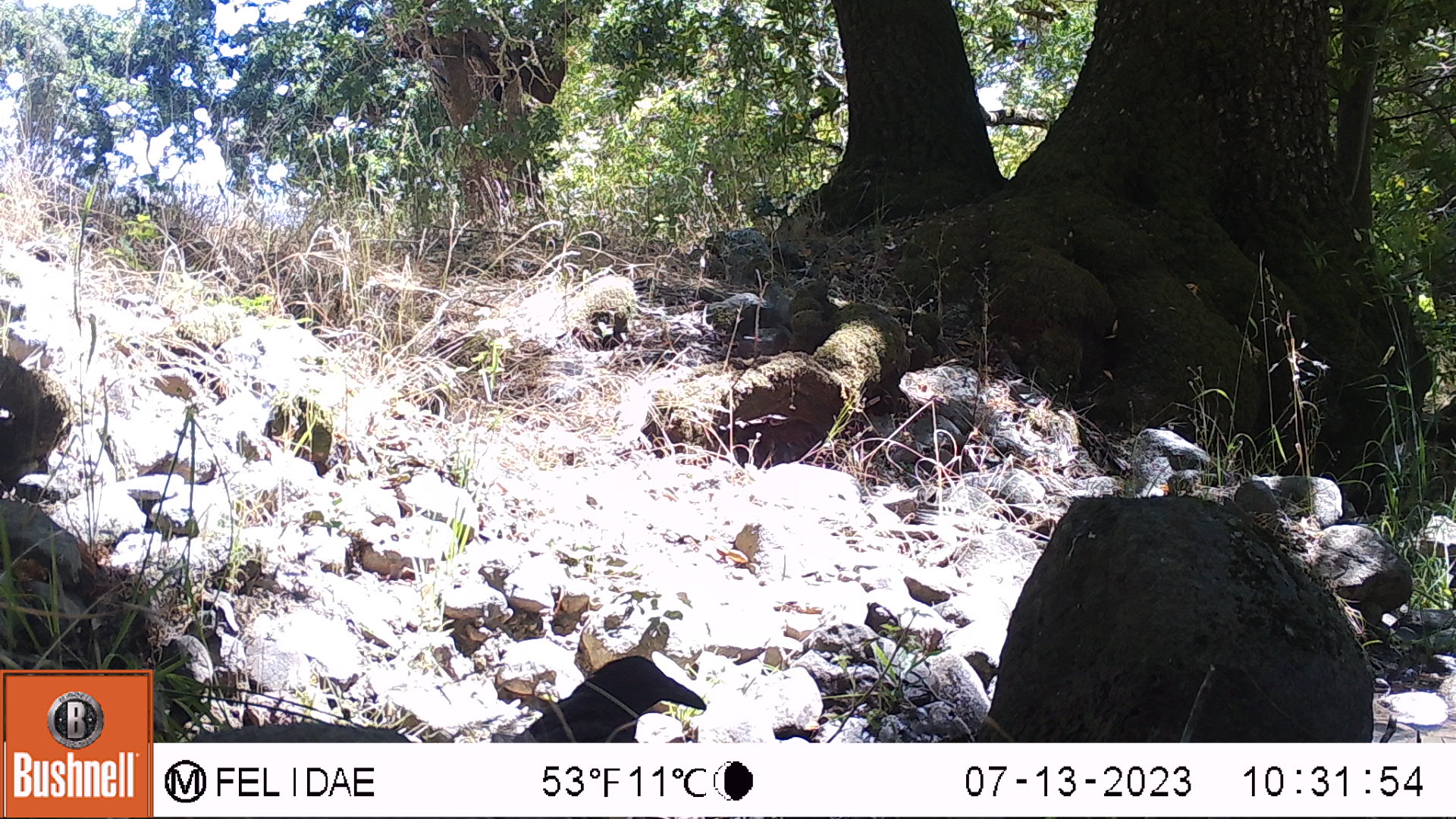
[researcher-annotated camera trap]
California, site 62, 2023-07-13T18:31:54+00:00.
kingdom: Animalia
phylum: Chordata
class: Aves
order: Passeriformes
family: Corvidae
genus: Corvus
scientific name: Corvus brachyrhynchos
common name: american crow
American crow (Corvus brachyrhynchos).